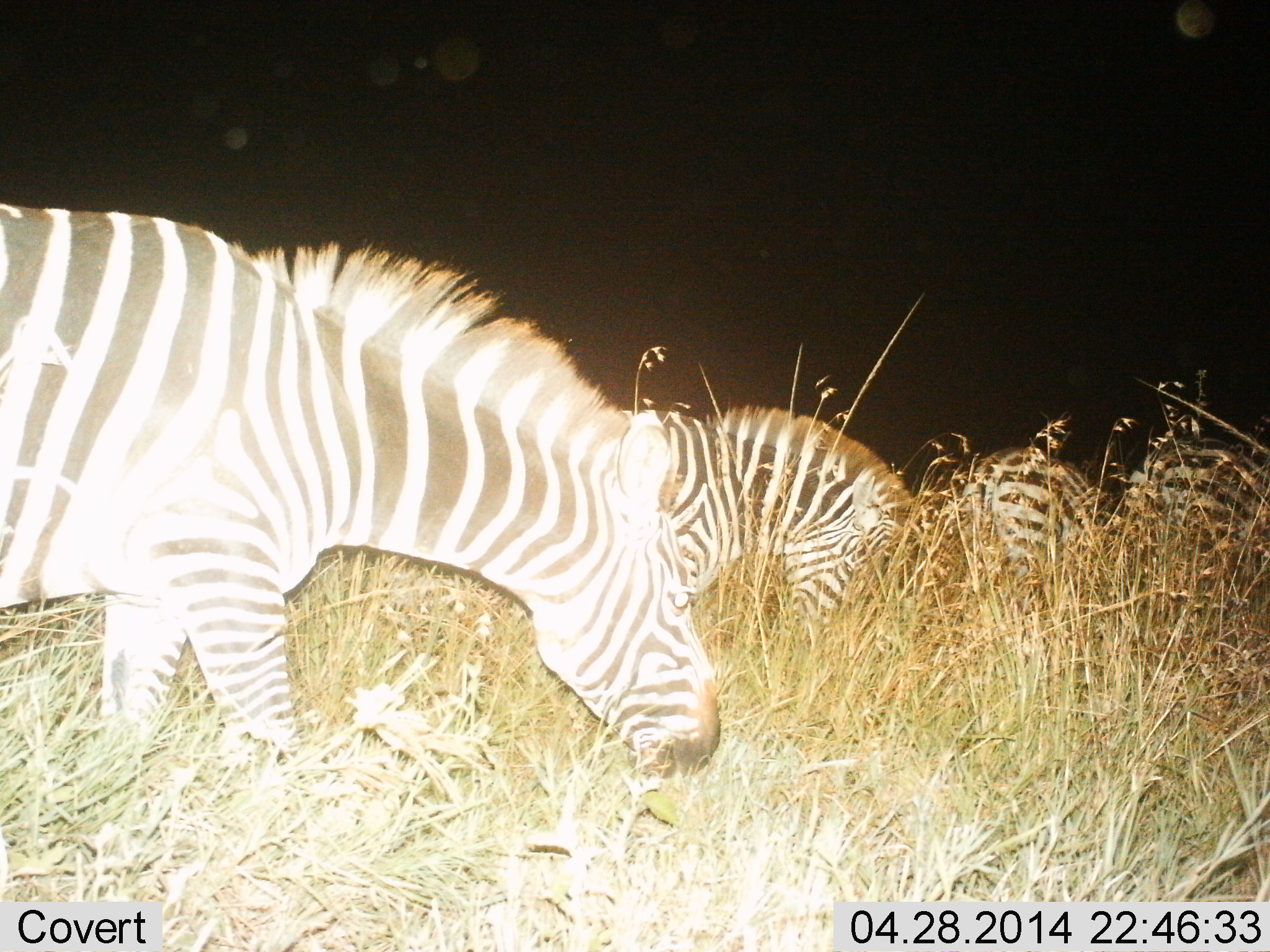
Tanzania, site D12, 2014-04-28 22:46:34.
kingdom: Animalia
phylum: Chordata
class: Mammalia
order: Perissodactyla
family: Equidae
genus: Equus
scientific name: Equus quagga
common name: plains zebra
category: zebra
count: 4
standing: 40%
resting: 0%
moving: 20%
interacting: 0%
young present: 0%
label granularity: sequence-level